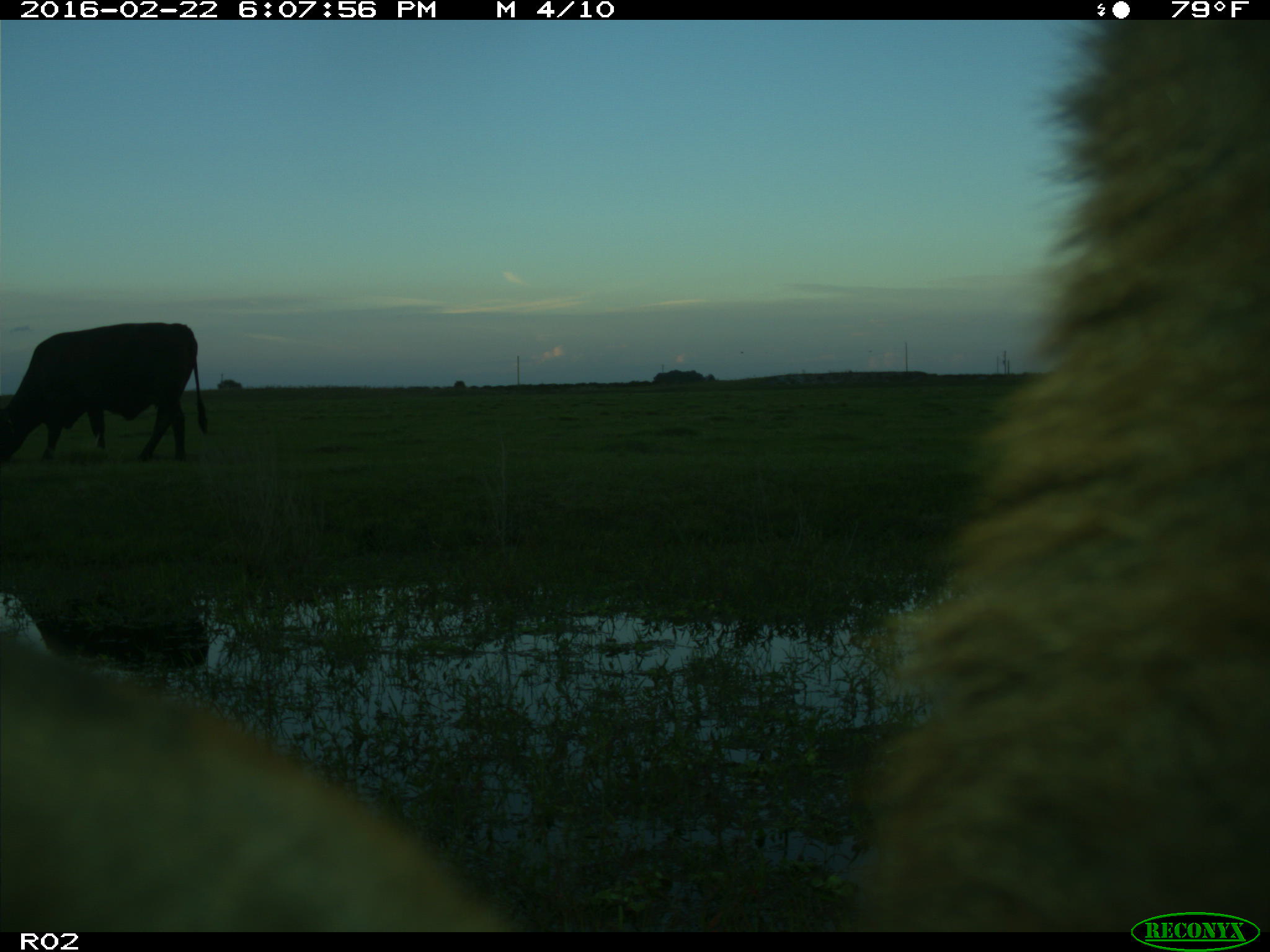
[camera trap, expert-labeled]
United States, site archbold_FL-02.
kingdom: Animalia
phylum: Chordata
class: Mammalia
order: Artiodactyla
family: Bovidae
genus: Bos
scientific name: Bos taurus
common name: domestic cow